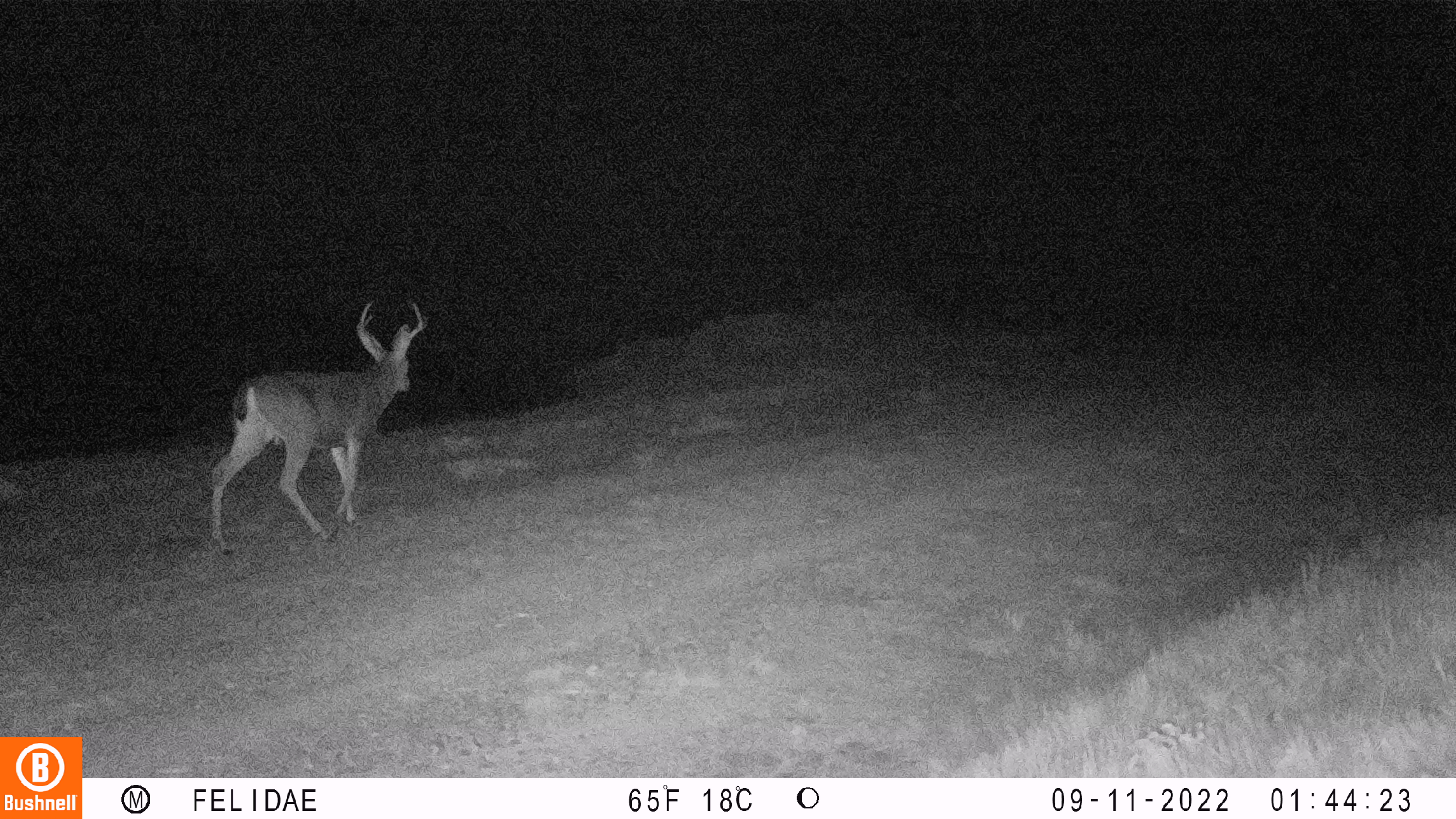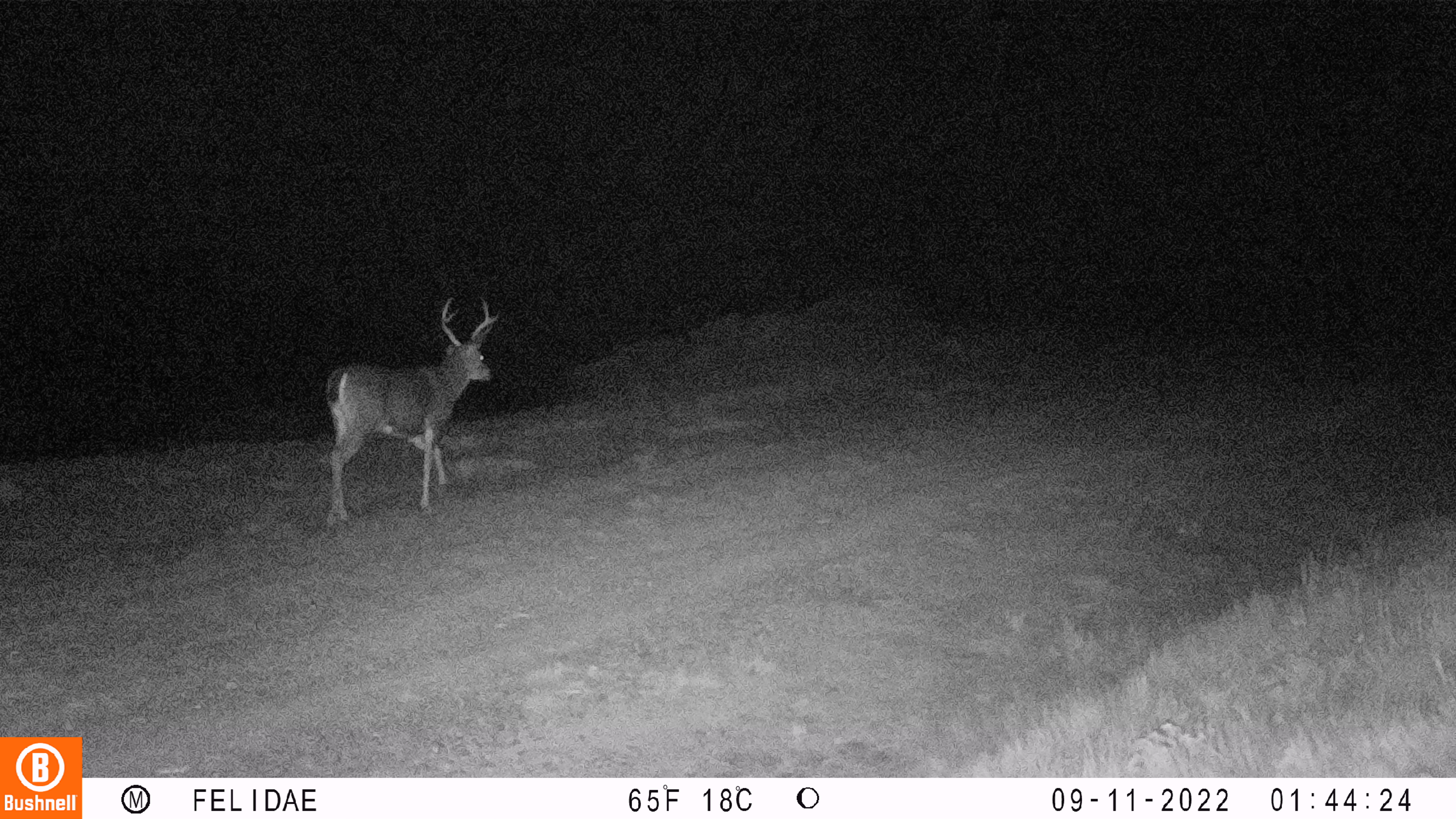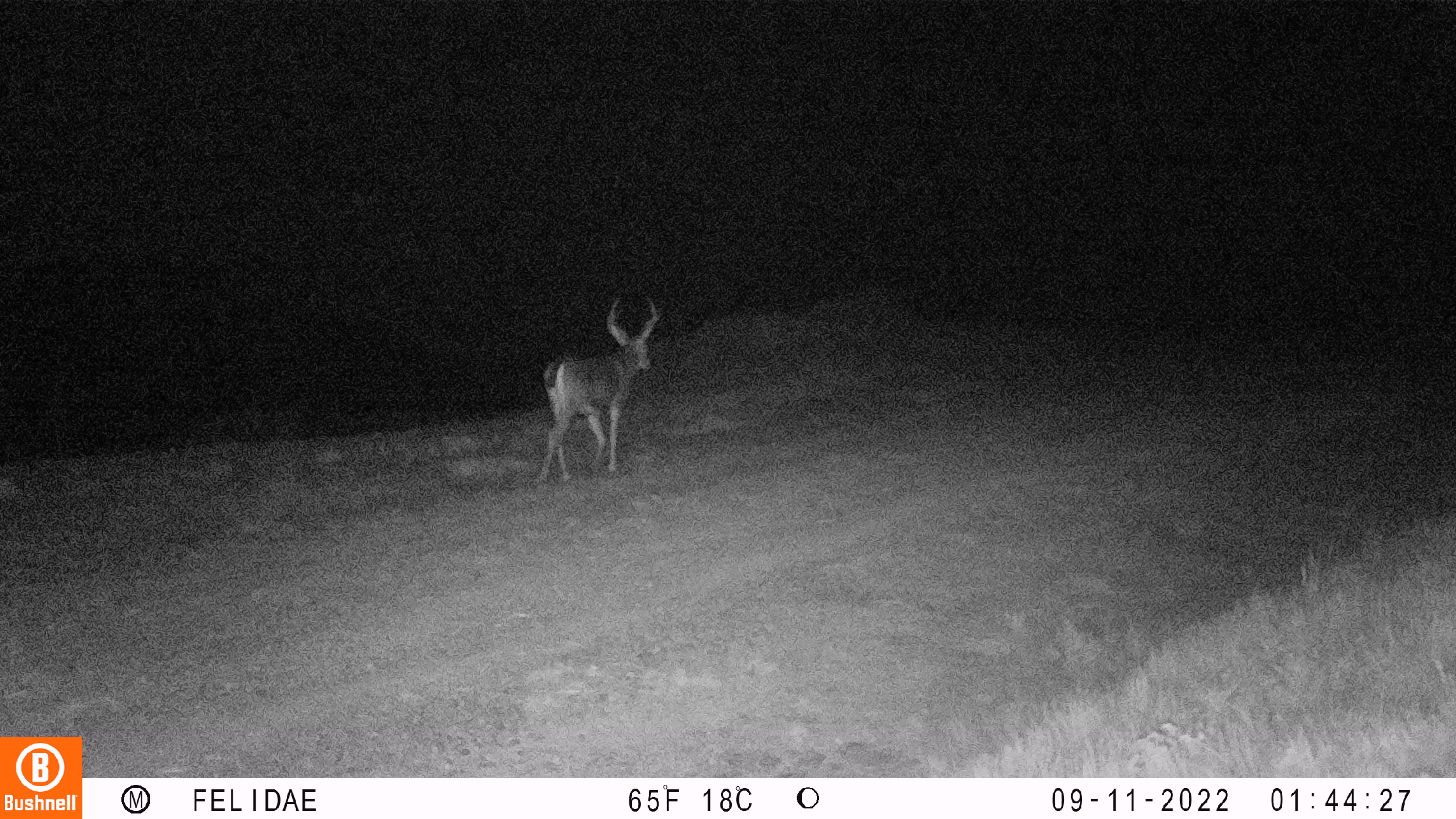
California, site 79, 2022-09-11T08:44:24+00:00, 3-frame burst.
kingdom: Animalia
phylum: Chordata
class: Mammalia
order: Artiodactyla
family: Cervidae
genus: Odocoileus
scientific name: Odocoileus hemionus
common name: mule deer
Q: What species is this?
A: Mule deer (Odocoileus hemionus).